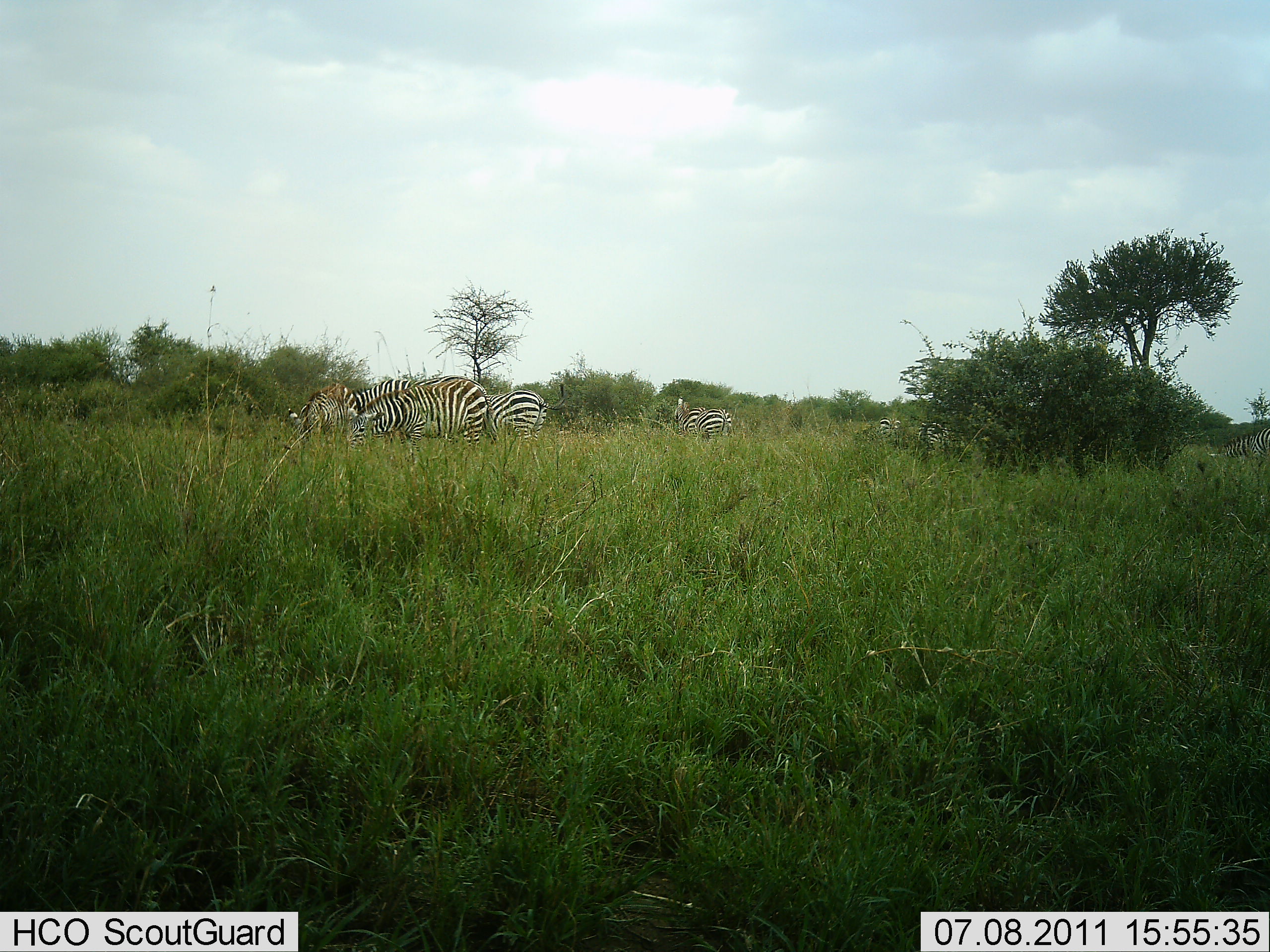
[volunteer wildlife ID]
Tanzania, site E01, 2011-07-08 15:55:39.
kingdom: Animalia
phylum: Chordata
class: Mammalia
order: Perissodactyla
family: Equidae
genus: Equus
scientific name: Equus quagga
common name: plains zebra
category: zebra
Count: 5.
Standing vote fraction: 73%.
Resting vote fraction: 0%.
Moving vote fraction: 0%.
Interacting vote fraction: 0%.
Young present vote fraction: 0%.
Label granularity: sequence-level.